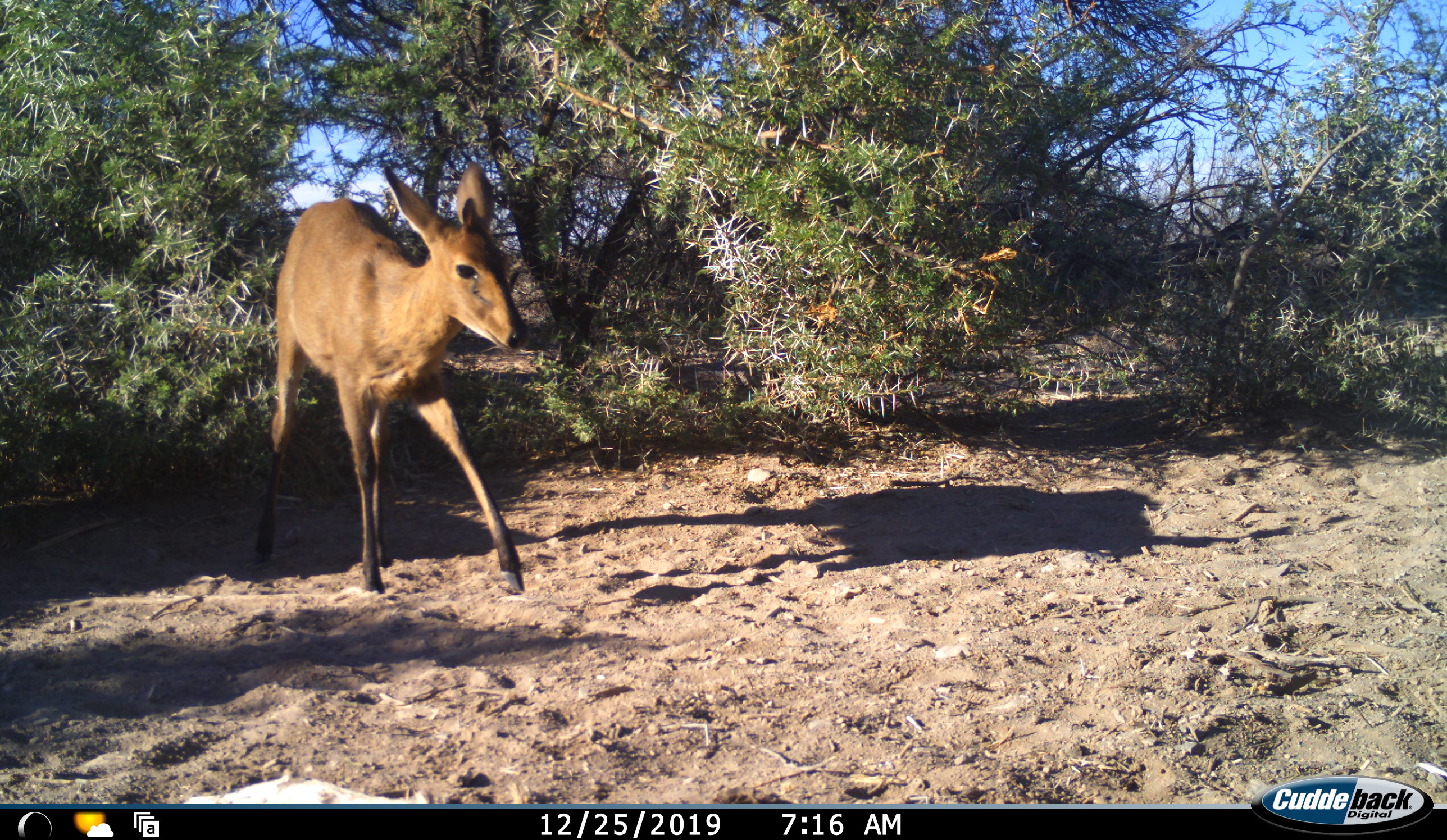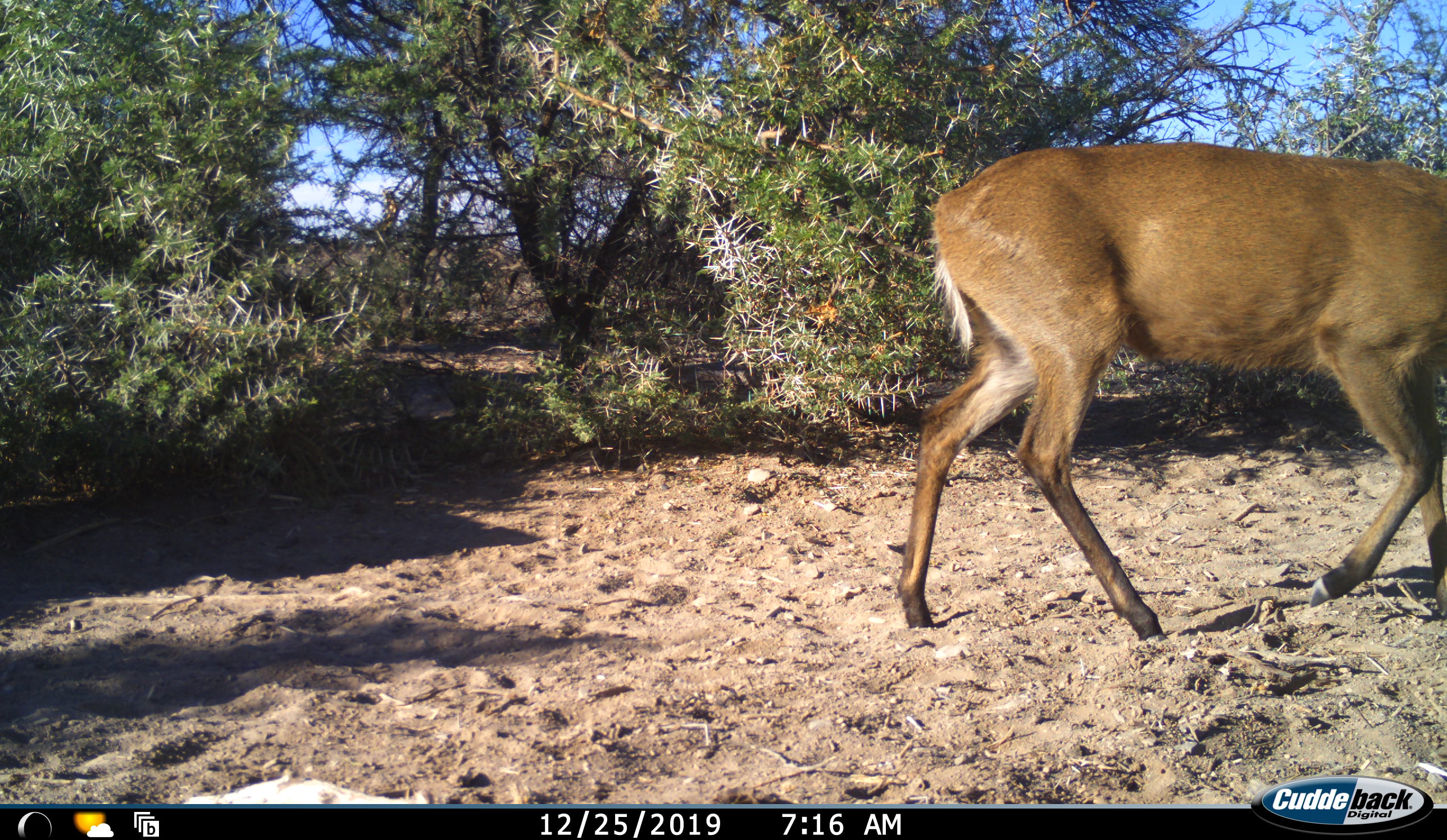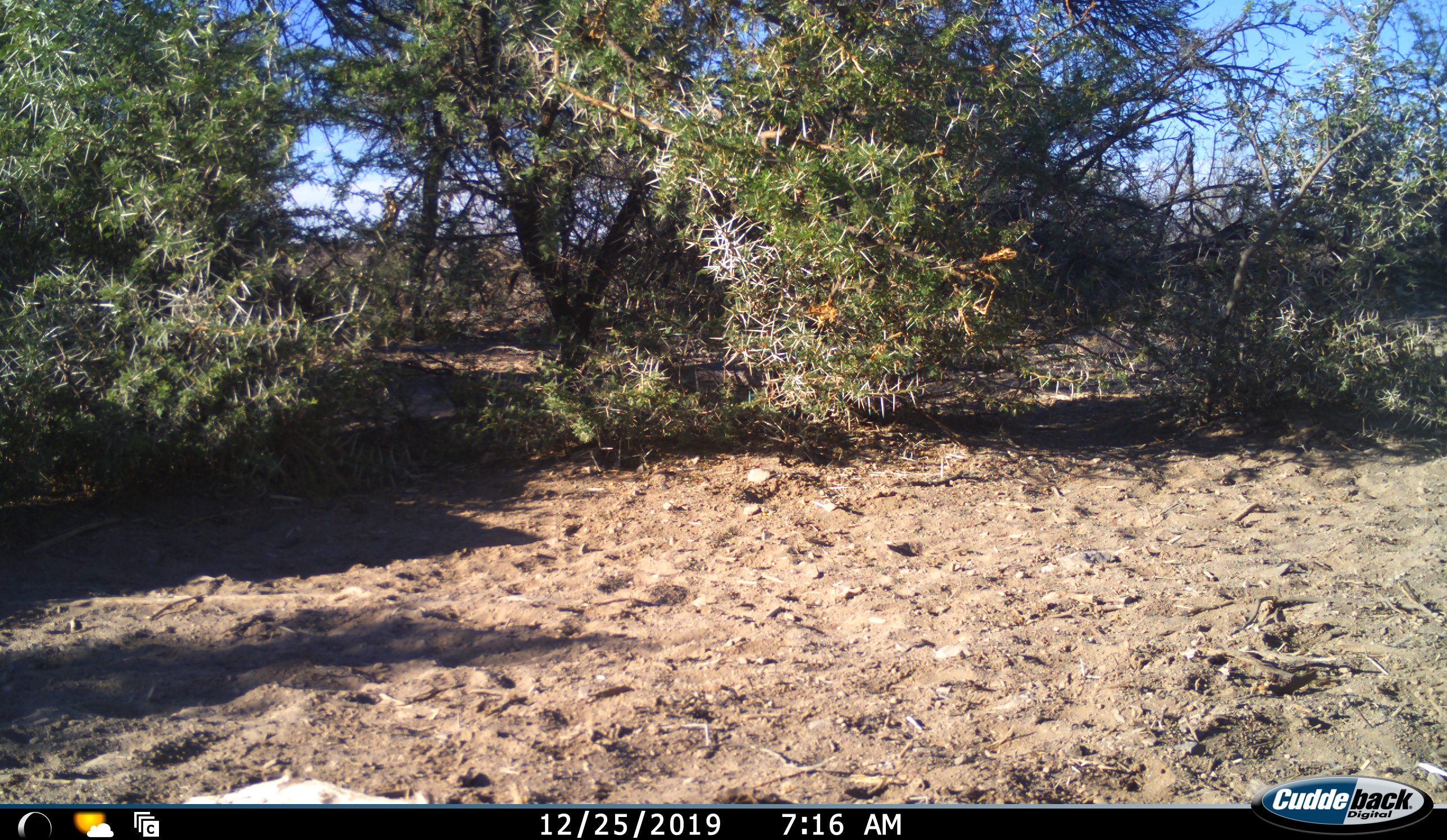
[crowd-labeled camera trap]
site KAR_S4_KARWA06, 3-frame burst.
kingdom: Animalia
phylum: Chordata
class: Mammalia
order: Artiodactyla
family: Bovidae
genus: Sylvicapra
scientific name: Sylvicapra grimmia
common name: common duiker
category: duikercommongrey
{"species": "duikercommongrey (common duiker) (Sylvicapra grimmia)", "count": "1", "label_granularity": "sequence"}